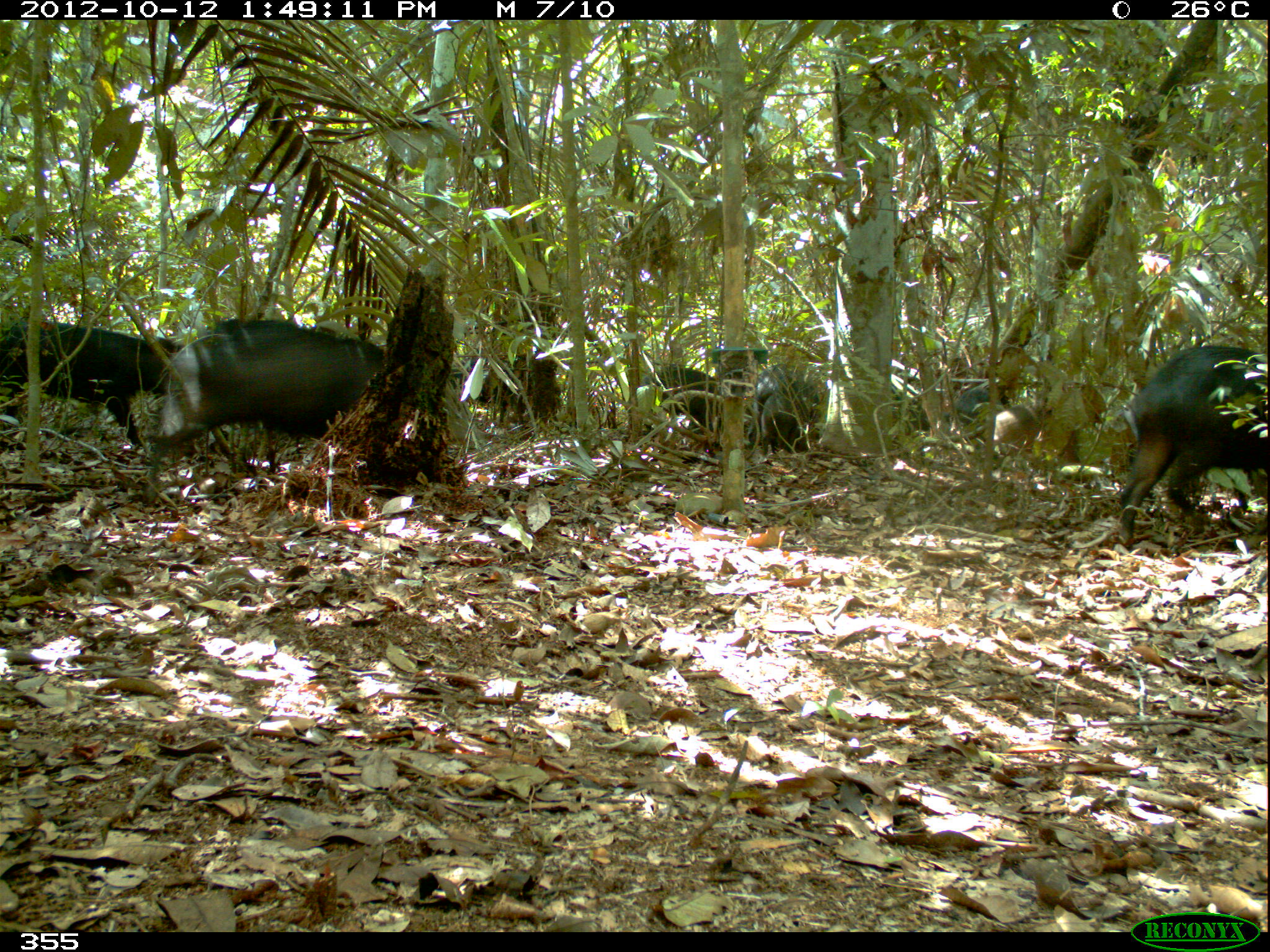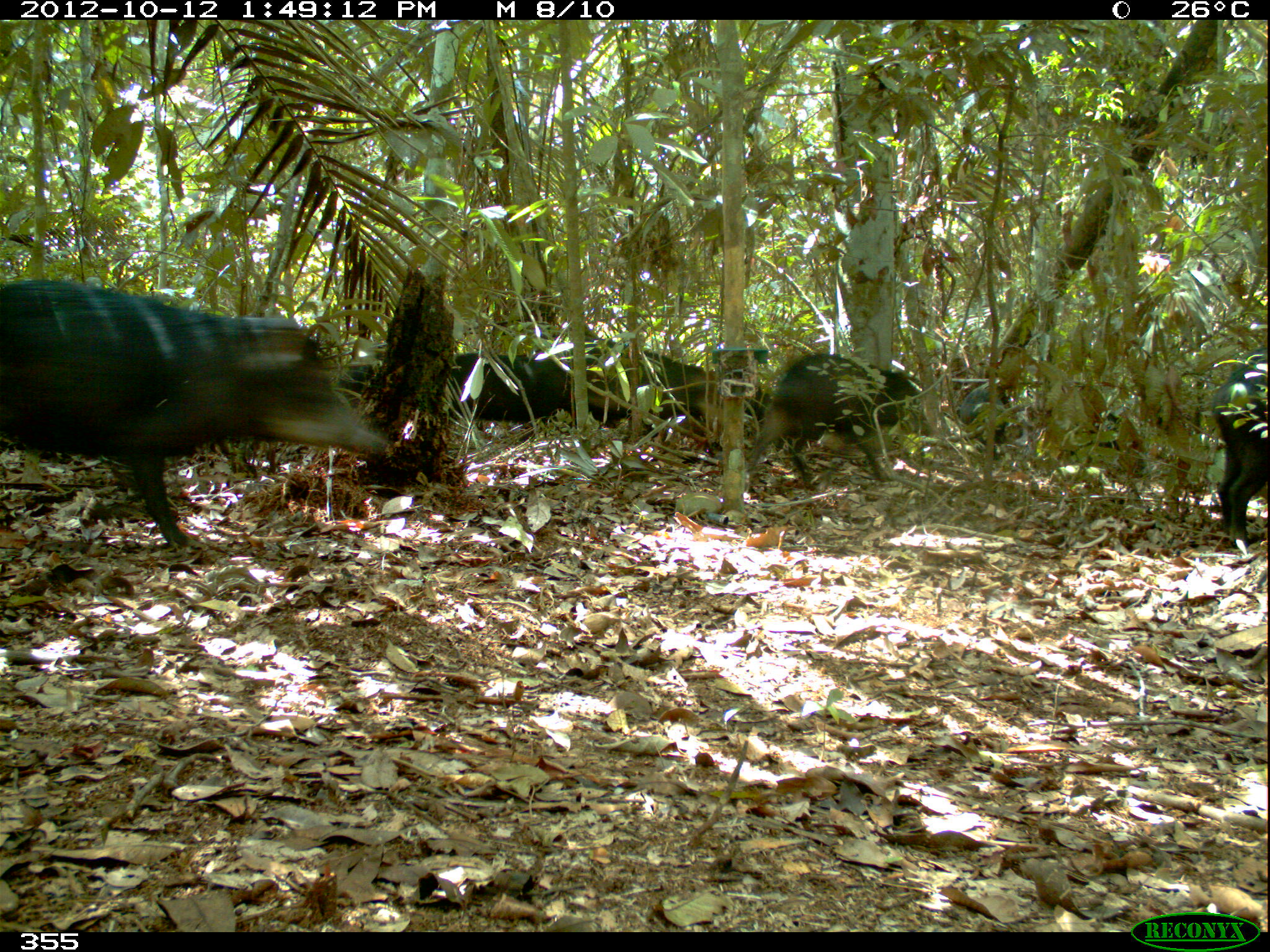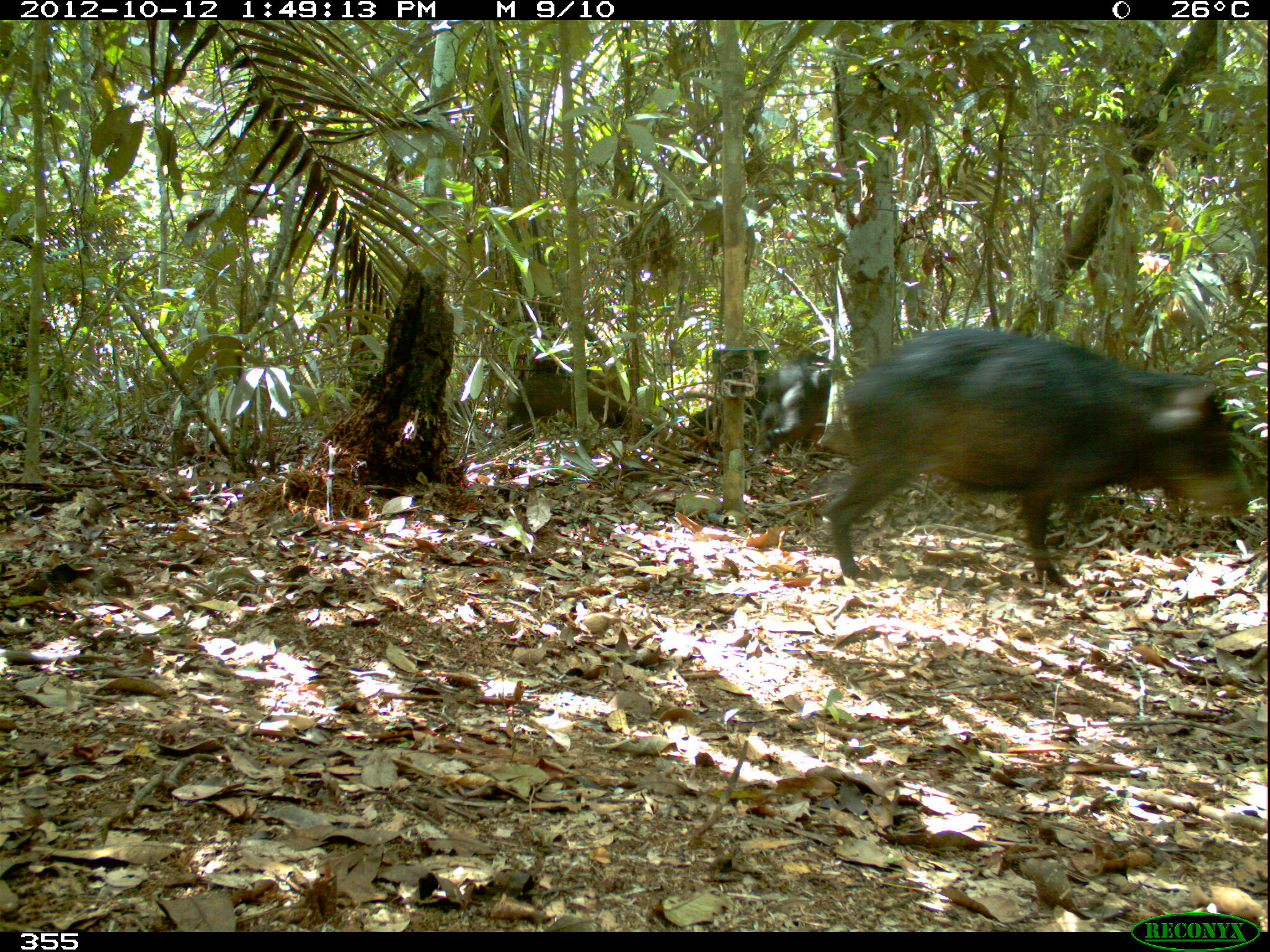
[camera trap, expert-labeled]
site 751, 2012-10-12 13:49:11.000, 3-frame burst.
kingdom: Animalia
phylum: Chordata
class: Mammalia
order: Artiodactyla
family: Tayassuidae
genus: Tayassu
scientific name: Tayassu pecari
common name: white-lipped peccary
Tayassu pecari (white-lipped peccary).